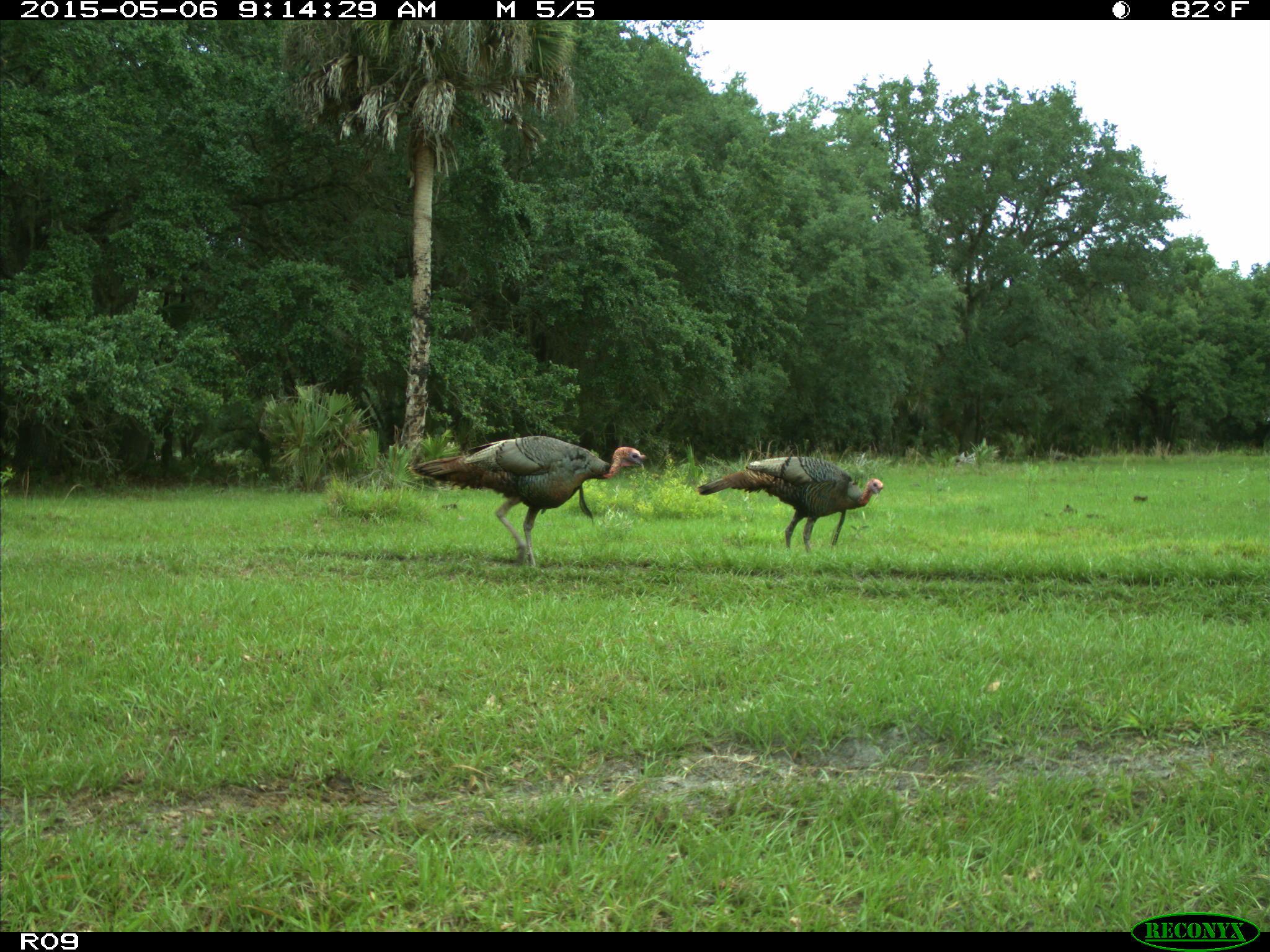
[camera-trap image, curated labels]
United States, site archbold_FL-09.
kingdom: Animalia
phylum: Chordata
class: Aves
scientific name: Aves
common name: birds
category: unidentified bird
Unidentified bird (birds) (Aves).